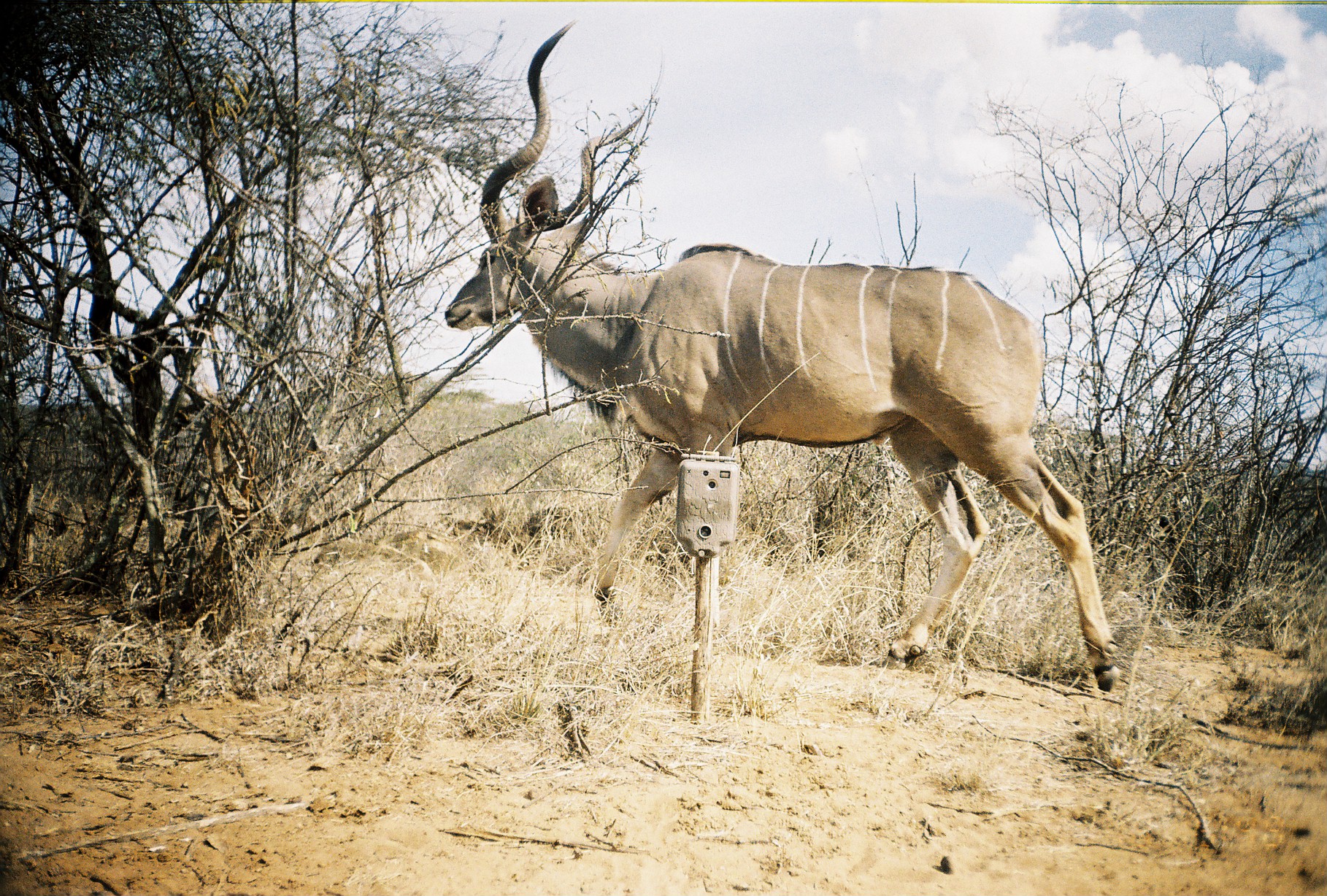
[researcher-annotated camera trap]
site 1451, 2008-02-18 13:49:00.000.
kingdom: Animalia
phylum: Chordata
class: Mammalia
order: Artiodactyla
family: Bovidae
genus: Tragelaphus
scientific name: Tragelaphus strepsiceros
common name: greater kudu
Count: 1.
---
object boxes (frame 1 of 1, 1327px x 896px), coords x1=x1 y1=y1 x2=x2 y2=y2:
tragelaphus strepsiceros: x1=444 y1=16 x2=1122 y2=693